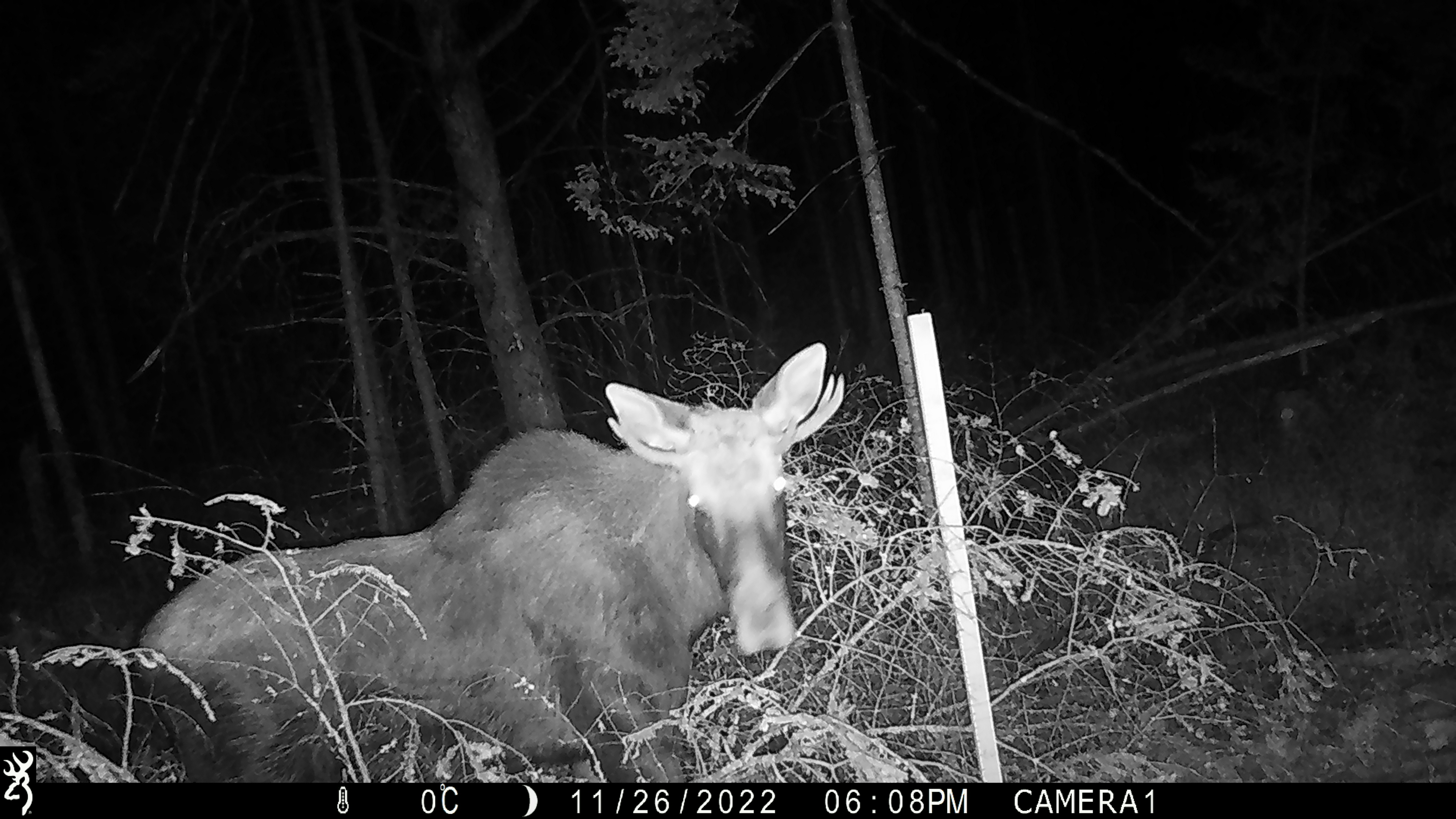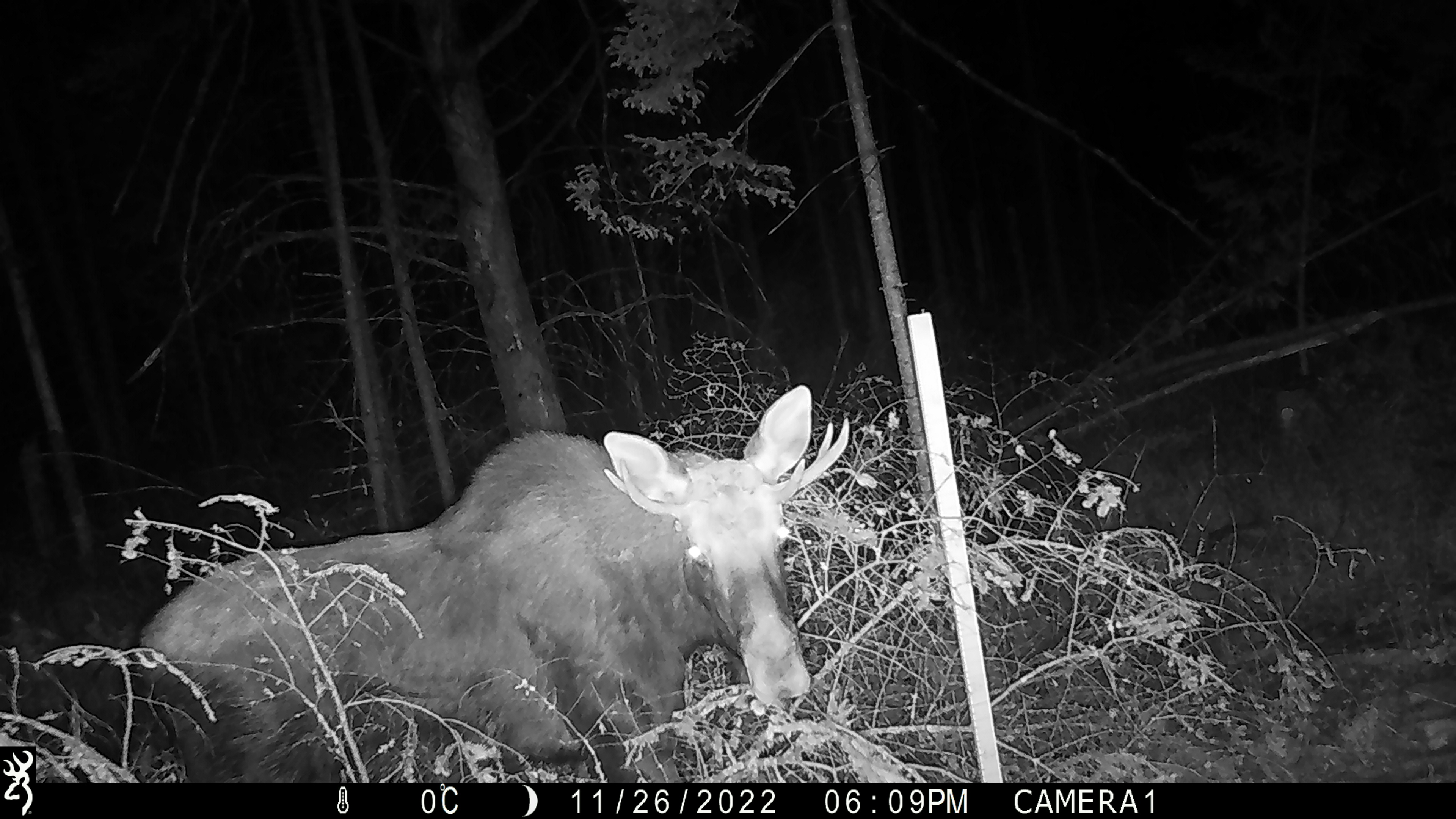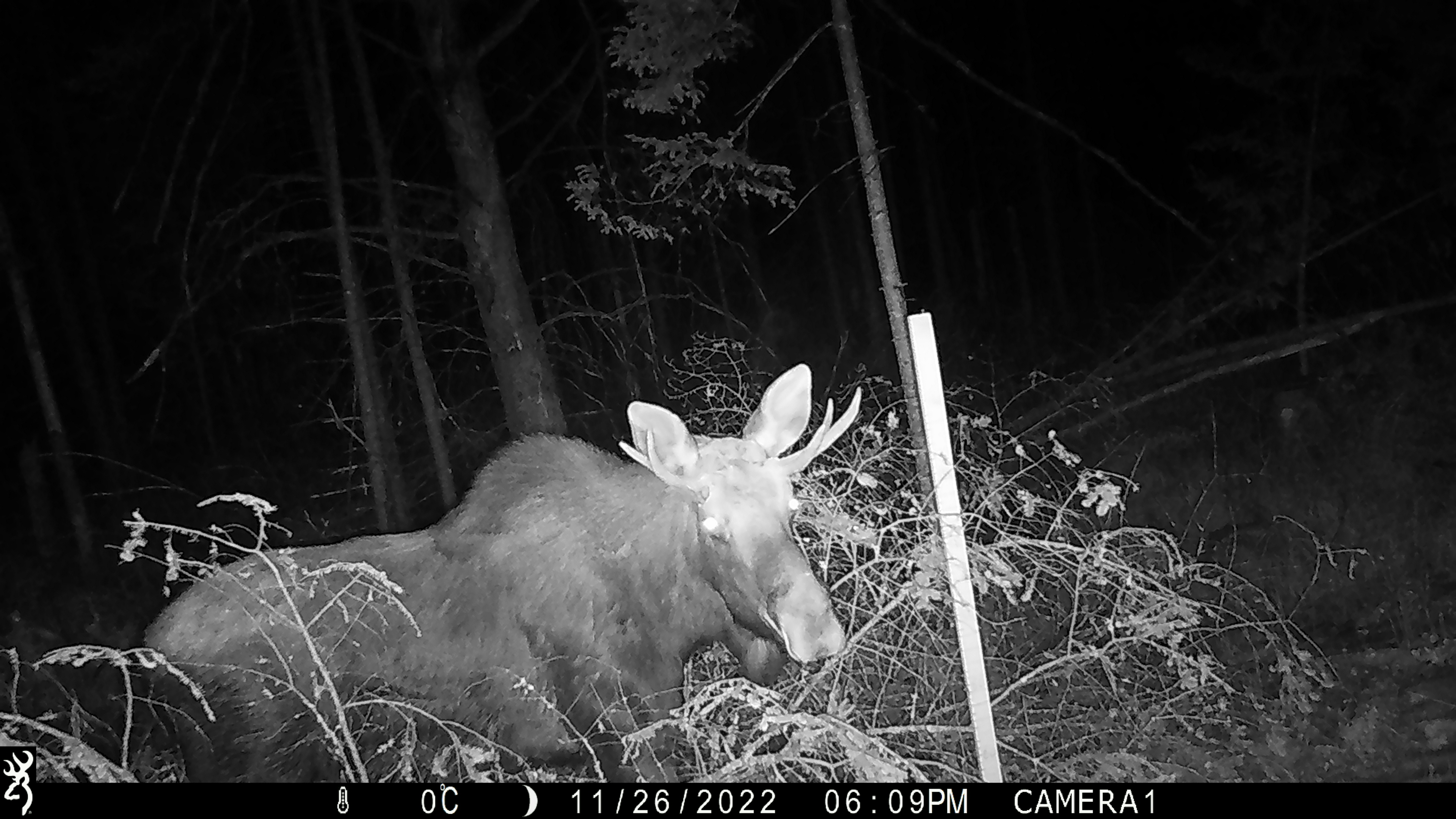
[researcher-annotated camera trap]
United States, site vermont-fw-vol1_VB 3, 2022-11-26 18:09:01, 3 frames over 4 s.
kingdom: Animalia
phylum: Chordata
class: Mammalia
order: Artiodactyla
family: Cervidae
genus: Alces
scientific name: Alces alces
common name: moose